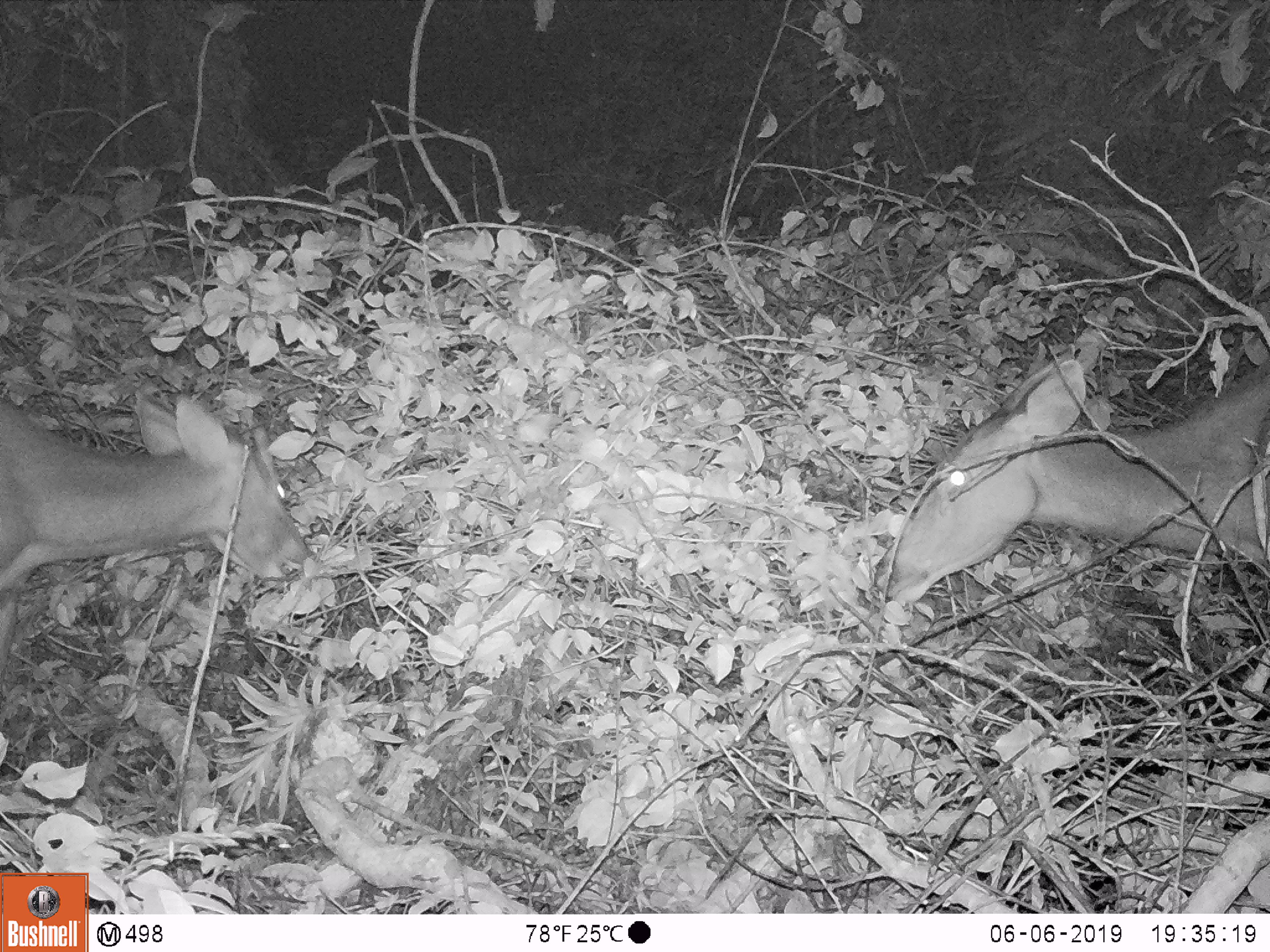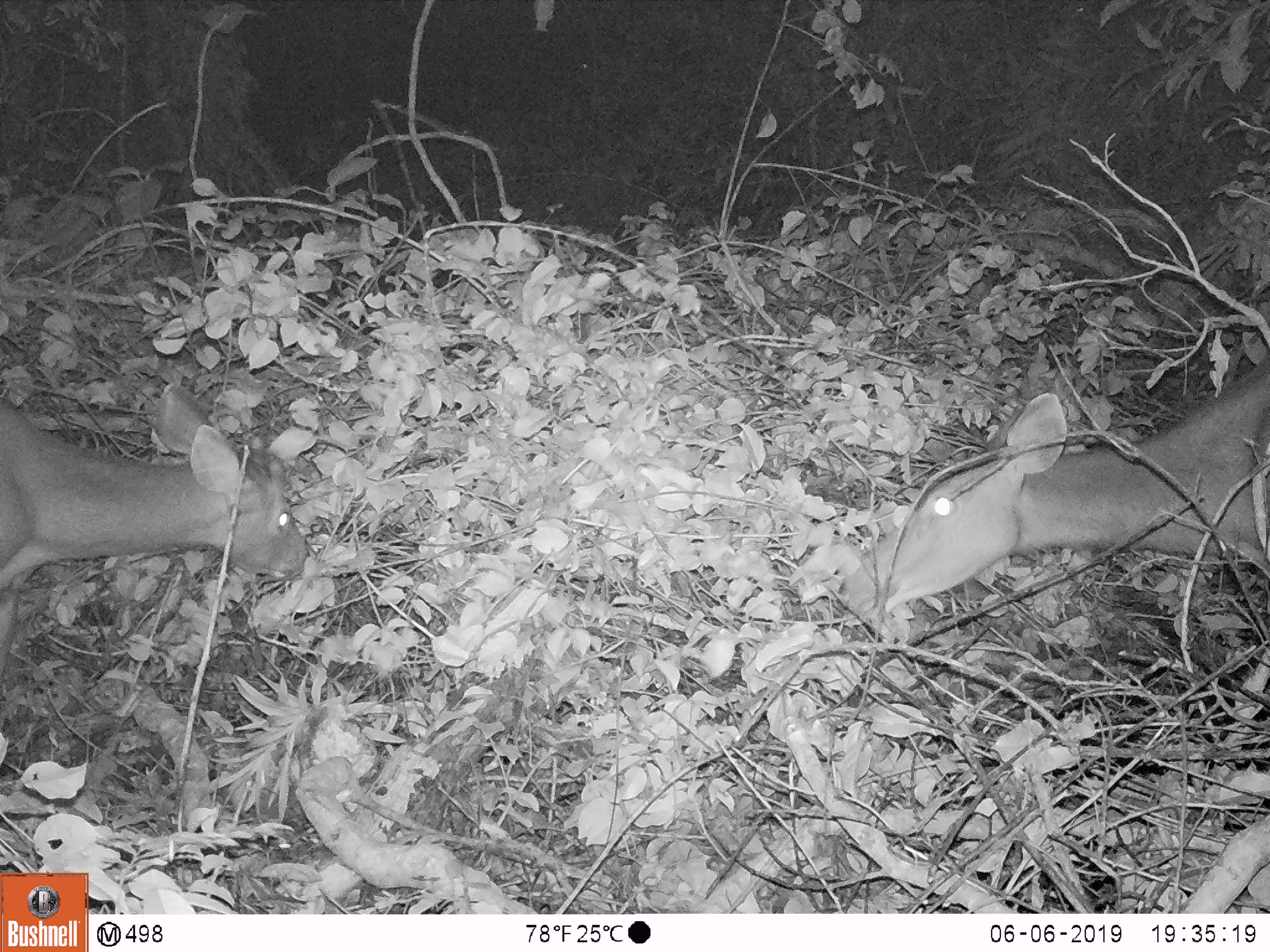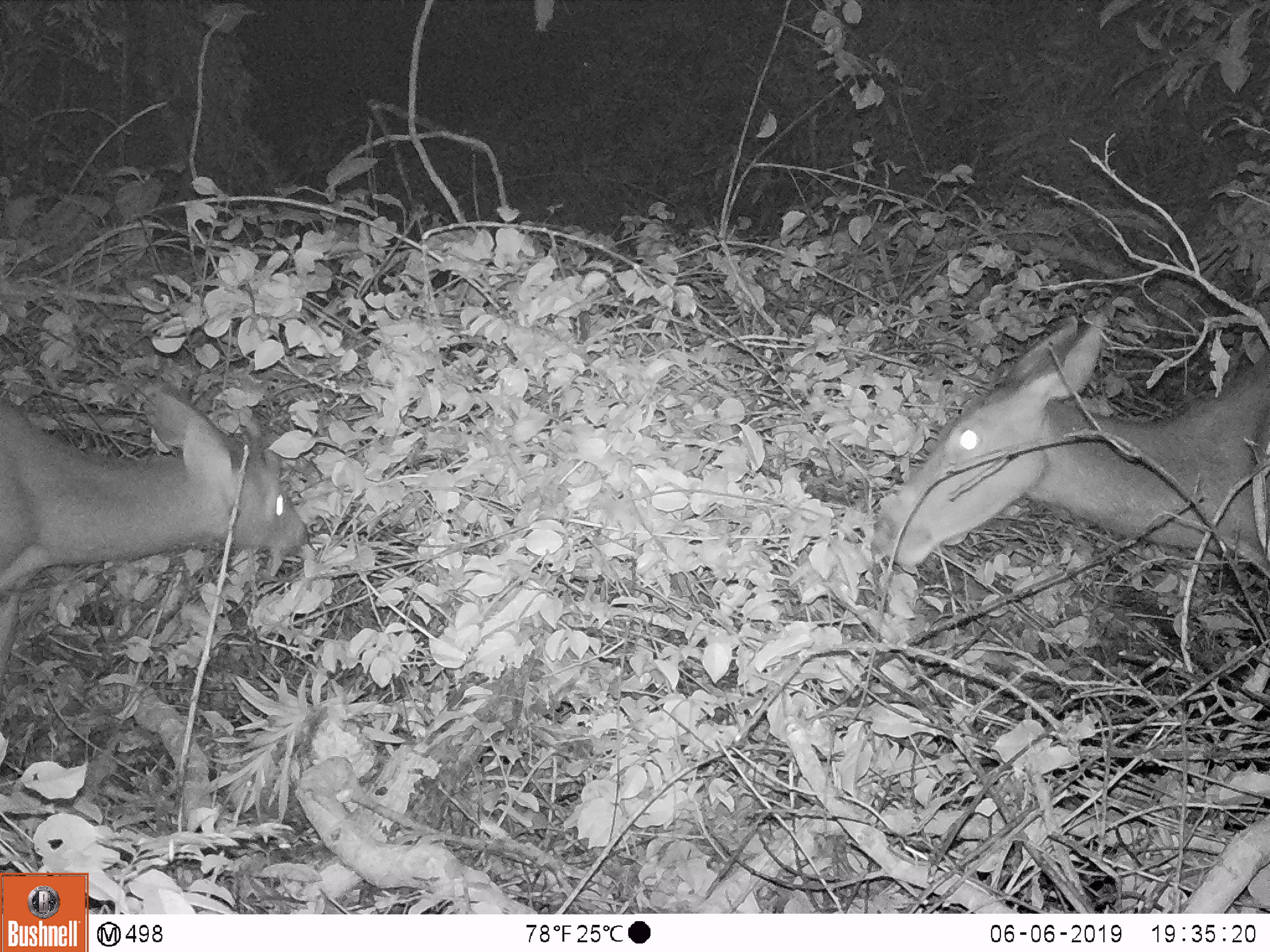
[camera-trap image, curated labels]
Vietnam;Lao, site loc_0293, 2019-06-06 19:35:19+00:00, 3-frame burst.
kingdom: Animalia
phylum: Chordata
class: Mammalia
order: Artiodactyla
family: Cervidae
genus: Rusa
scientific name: Rusa unicolor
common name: sambar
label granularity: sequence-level